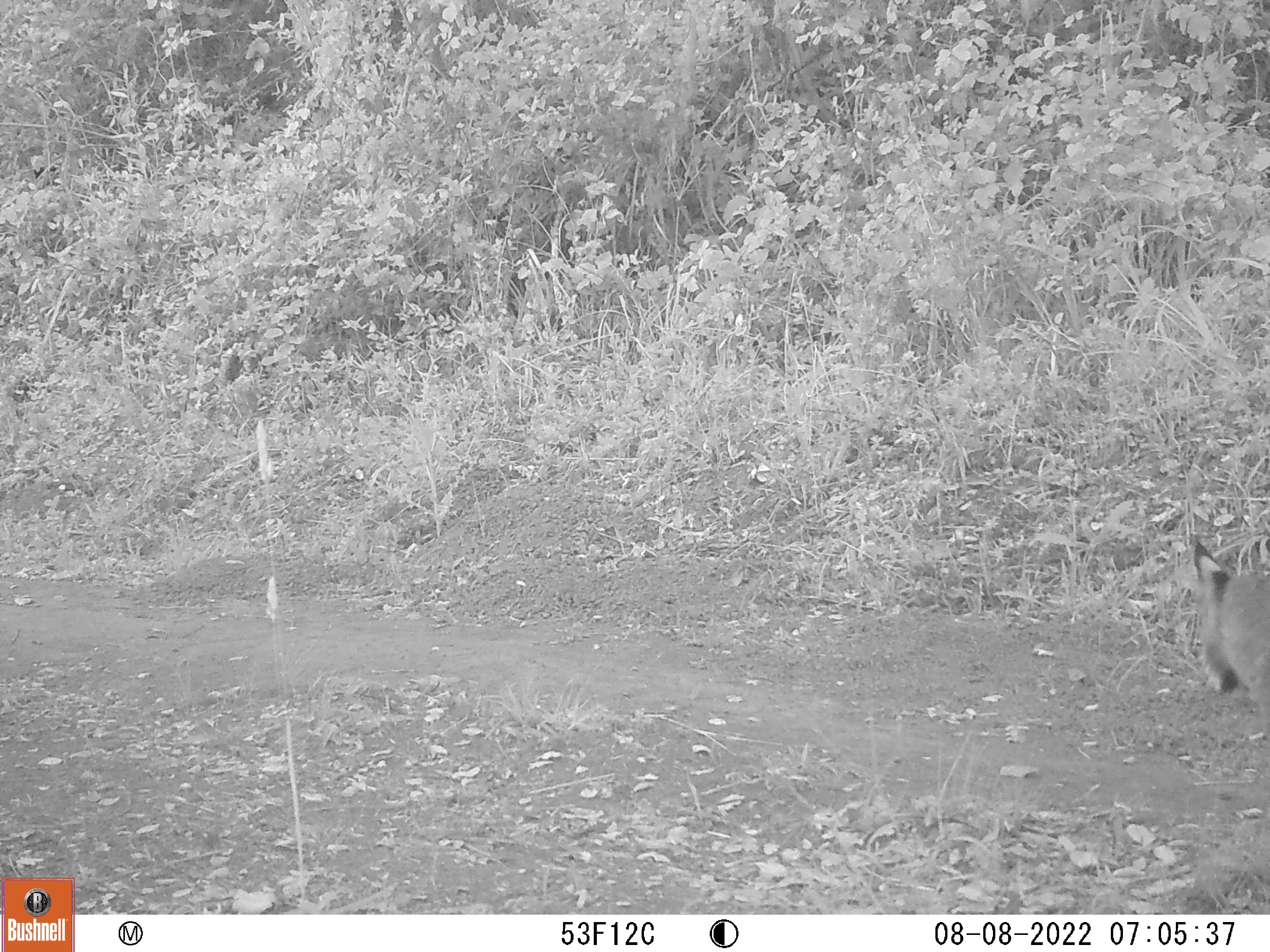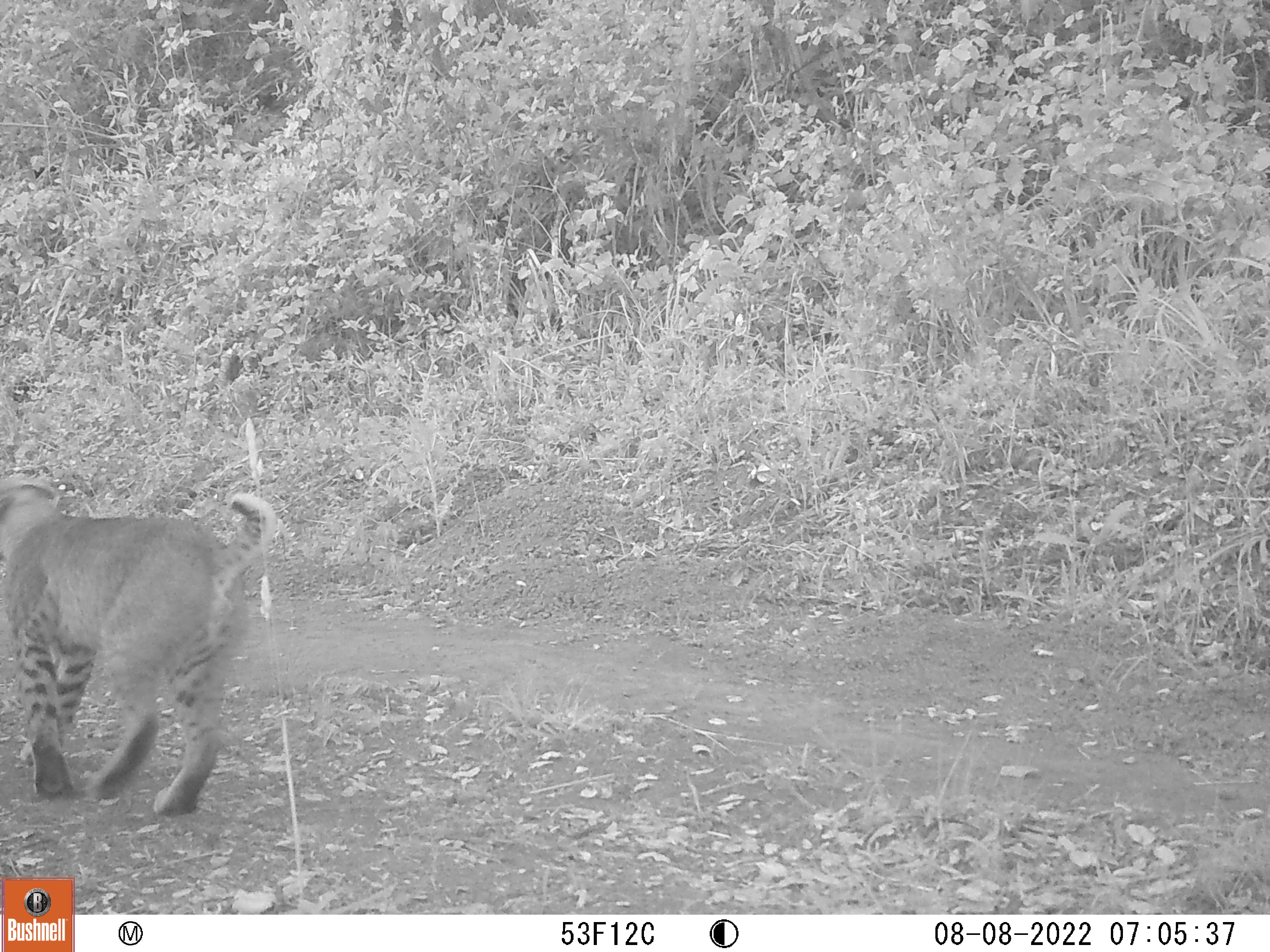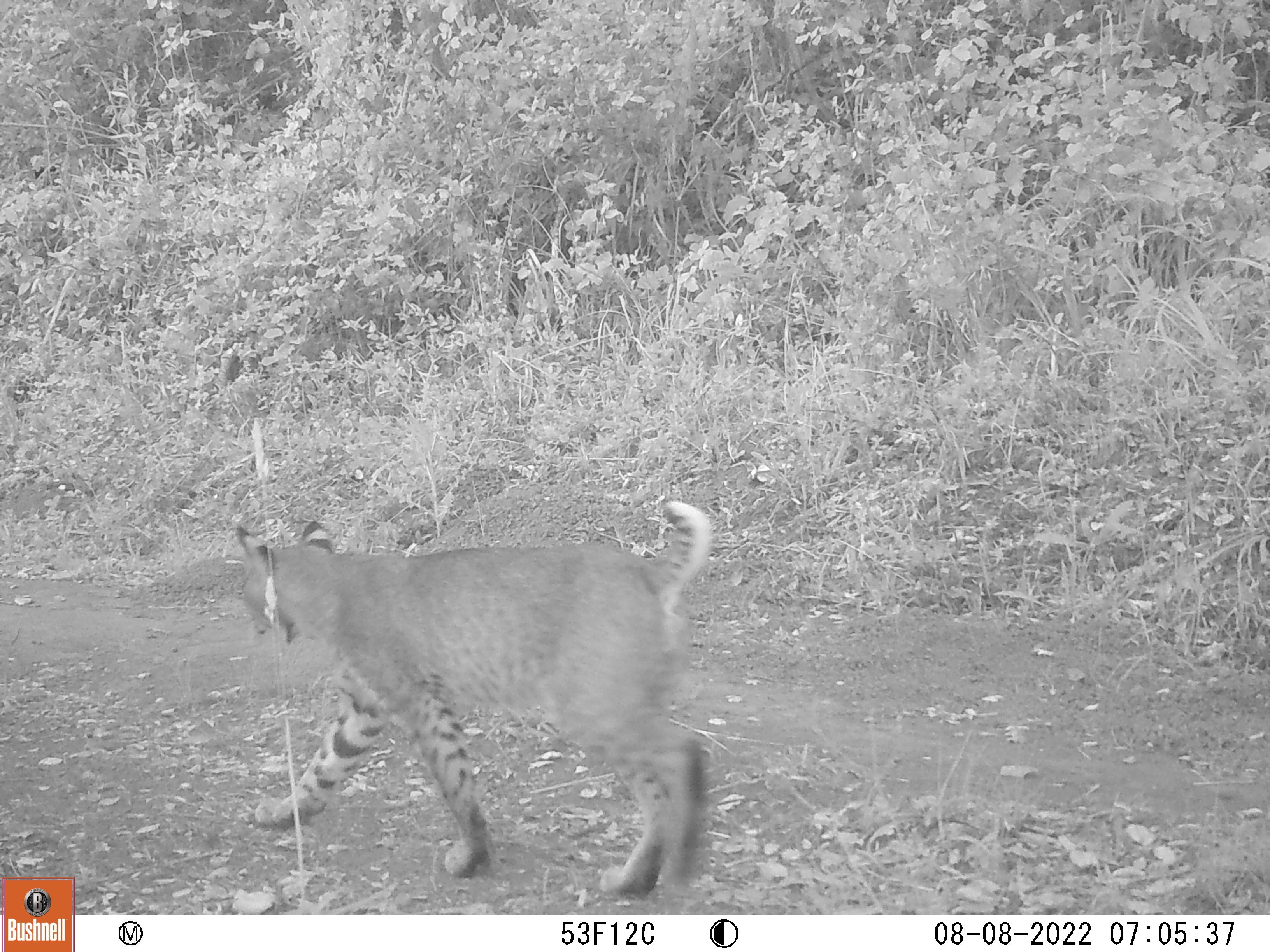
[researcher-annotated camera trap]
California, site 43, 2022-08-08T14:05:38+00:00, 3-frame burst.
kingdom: Animalia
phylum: Chordata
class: Mammalia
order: Carnivora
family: Felidae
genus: Lynx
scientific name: Lynx rufus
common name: bobcat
Bobcat (Lynx rufus).